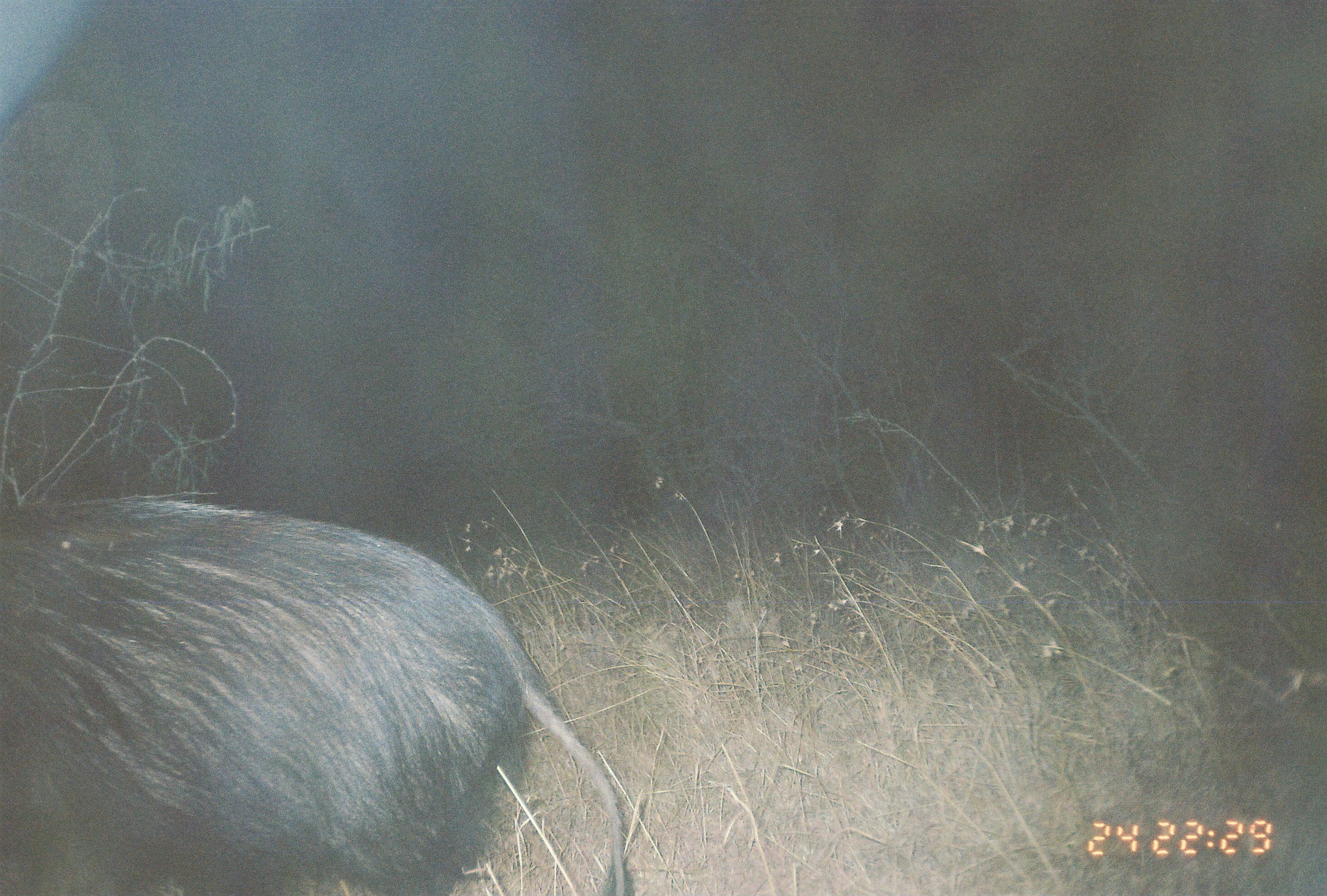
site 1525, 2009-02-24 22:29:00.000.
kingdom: Animalia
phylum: Chordata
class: Mammalia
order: Artiodactyla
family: Suidae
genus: Potamochoerus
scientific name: Potamochoerus larvatus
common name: bushpig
Potamochoerus larvatus (bushpig), count 1.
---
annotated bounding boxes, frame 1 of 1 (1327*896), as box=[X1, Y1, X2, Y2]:
potamochoerus larvatus: box=[1, 491, 634, 894]